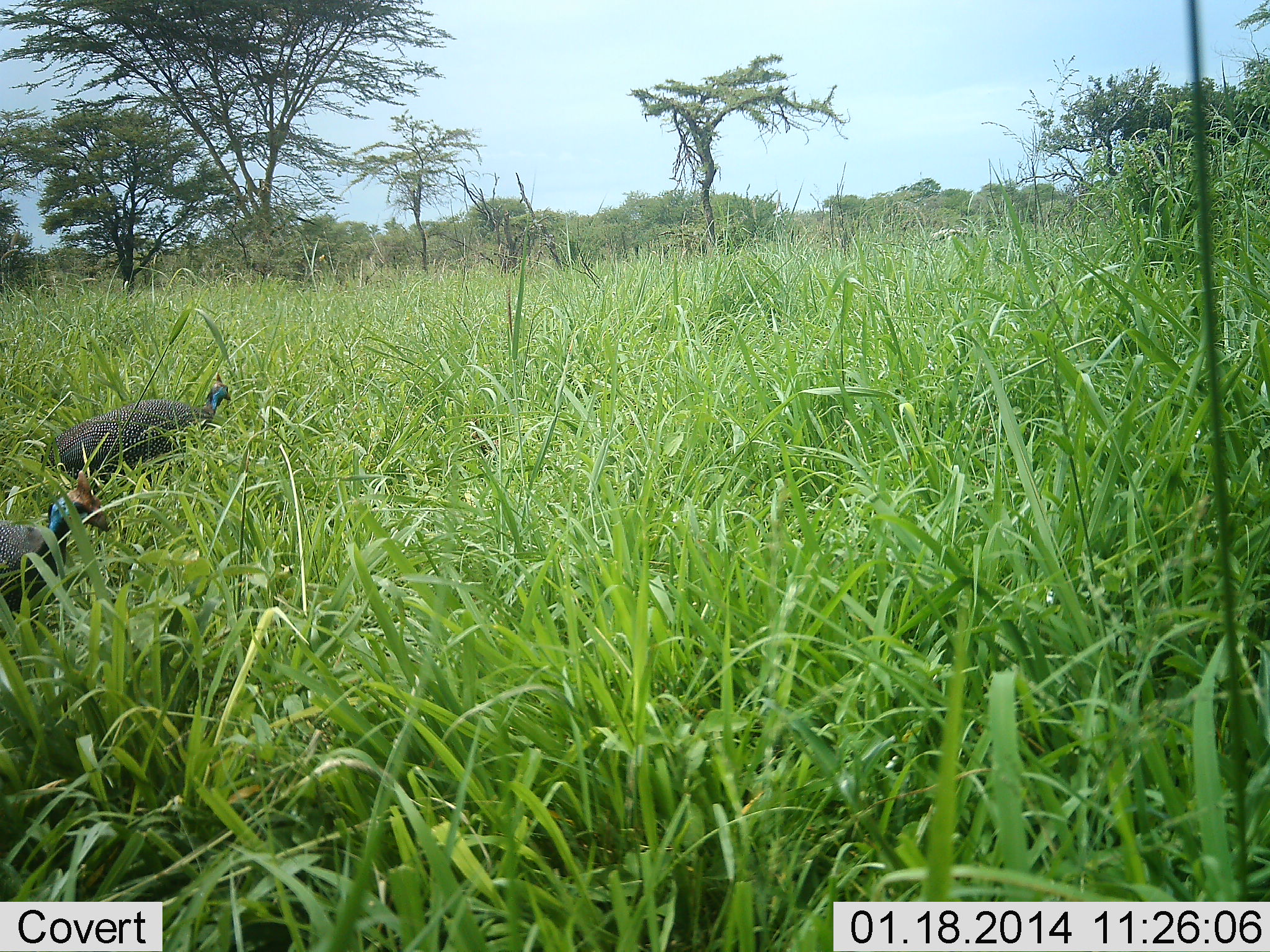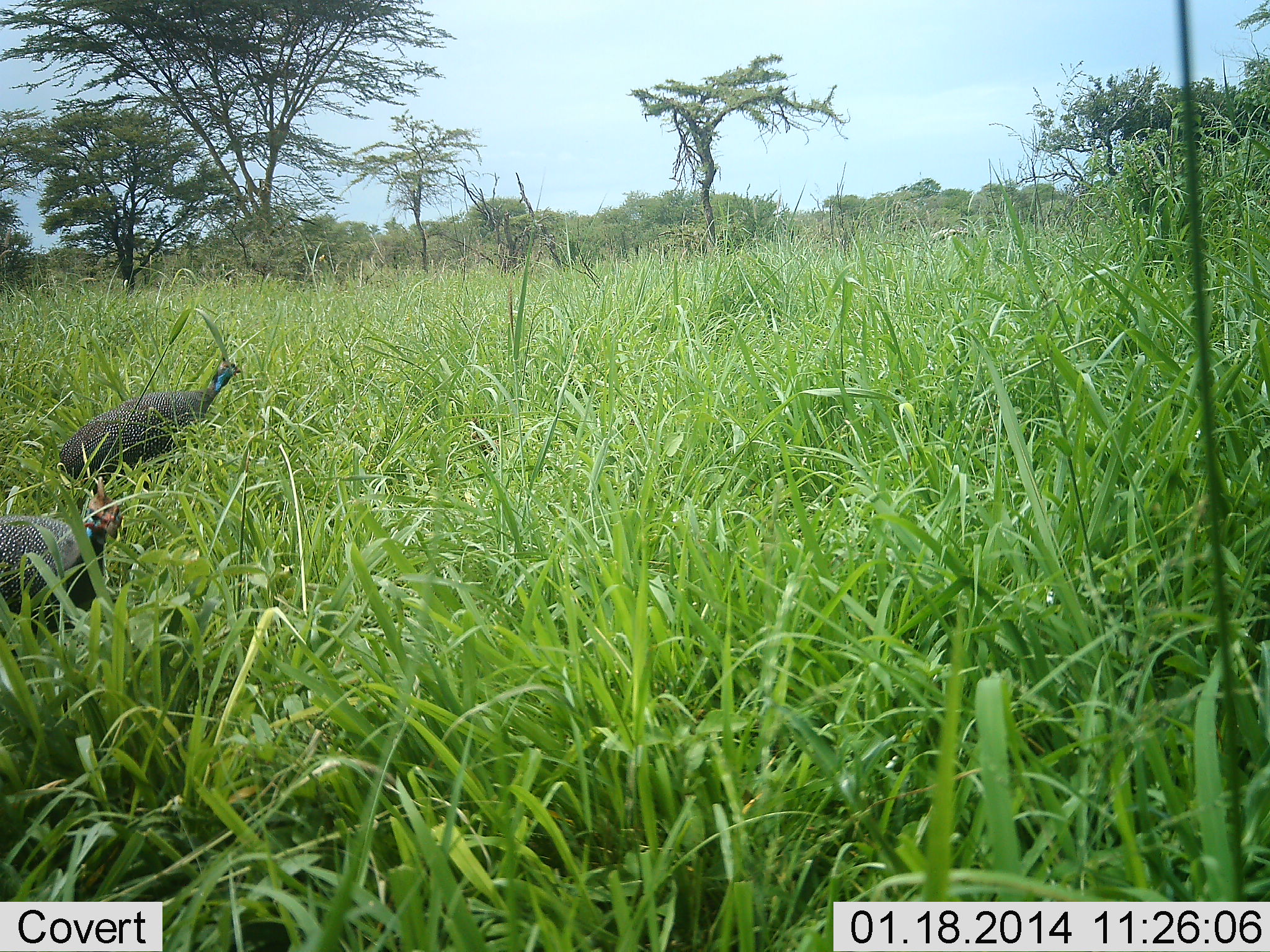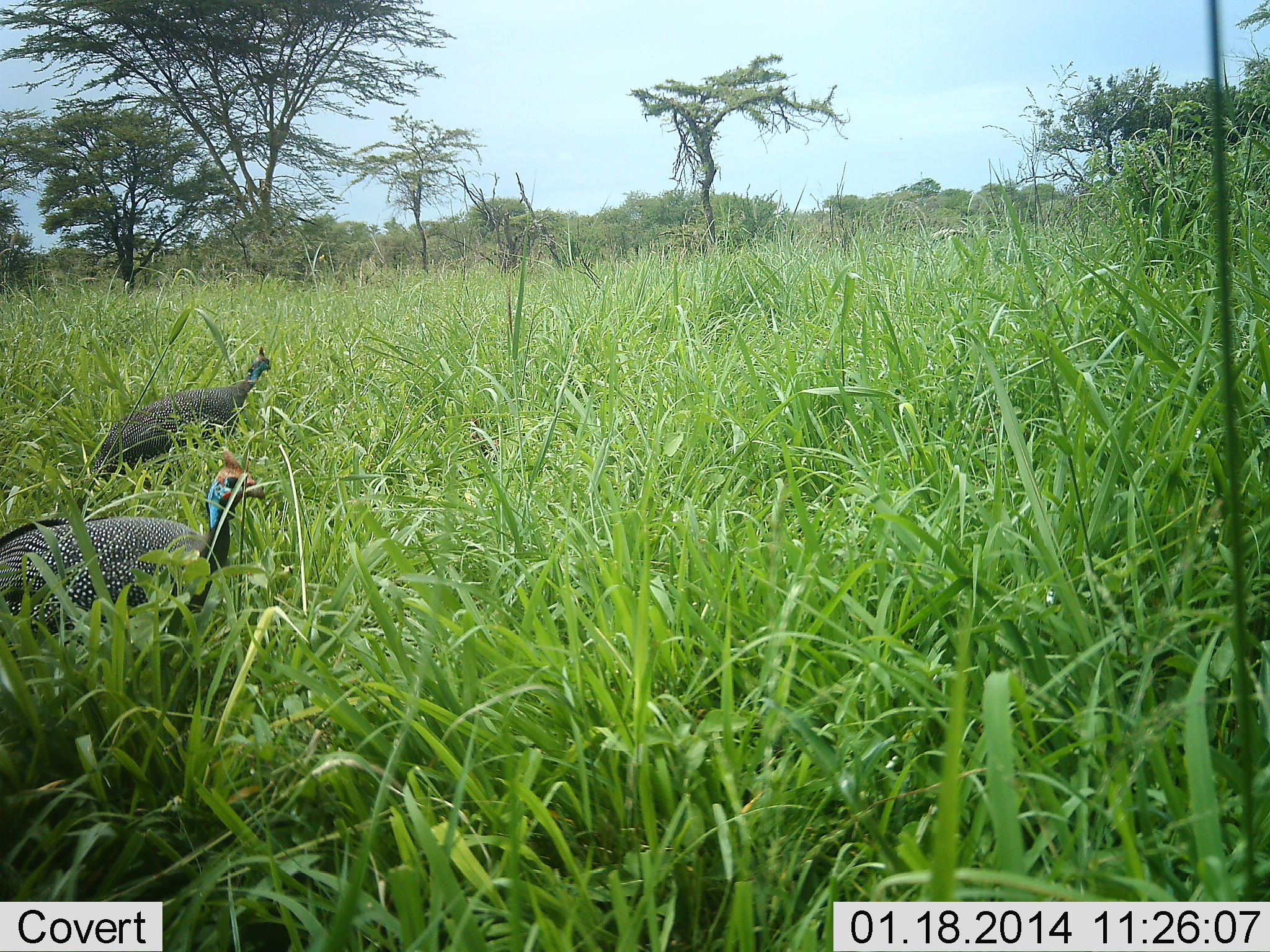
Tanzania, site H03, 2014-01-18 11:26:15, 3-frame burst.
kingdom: Animalia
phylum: Chordata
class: Aves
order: Galliformes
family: Numididae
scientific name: Numididae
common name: guinea fowl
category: guineafowl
Guineafowl (guinea fowl) (Numididae), count 2. Behavior (volunteer vote fractions): standing 40%, resting 0%, moving 70%, interacting 0%. Young present (vote fraction): 0%. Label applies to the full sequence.